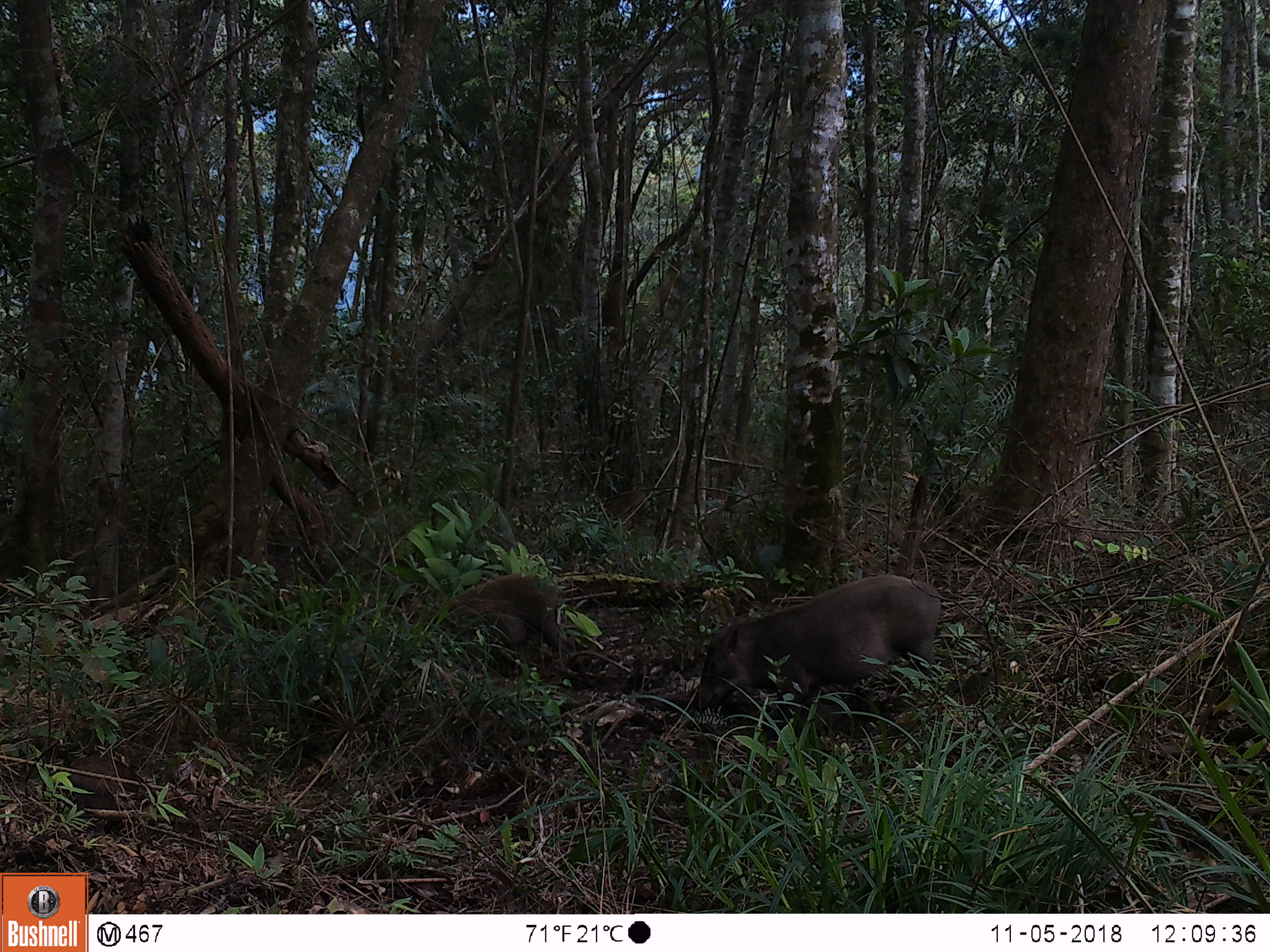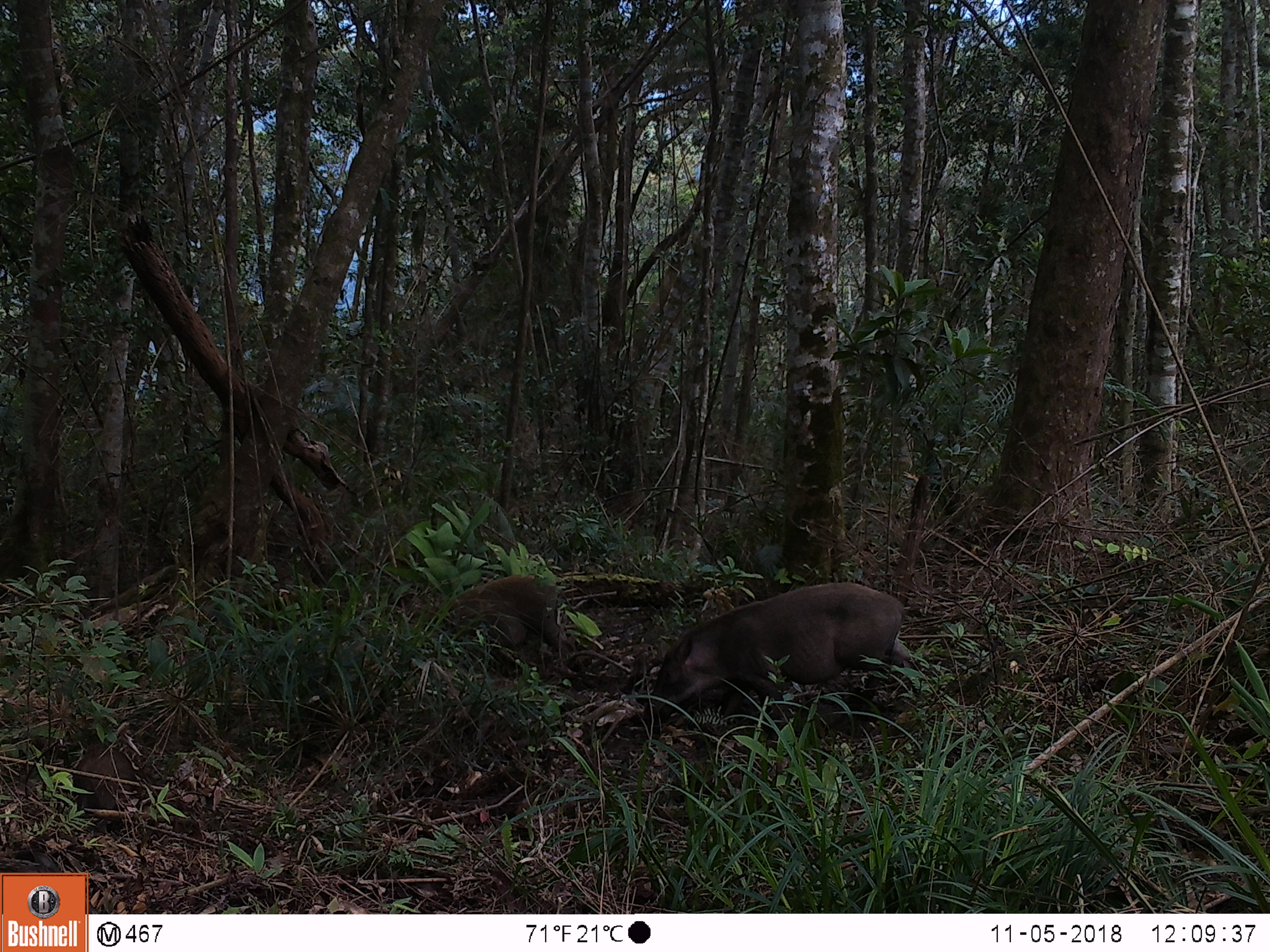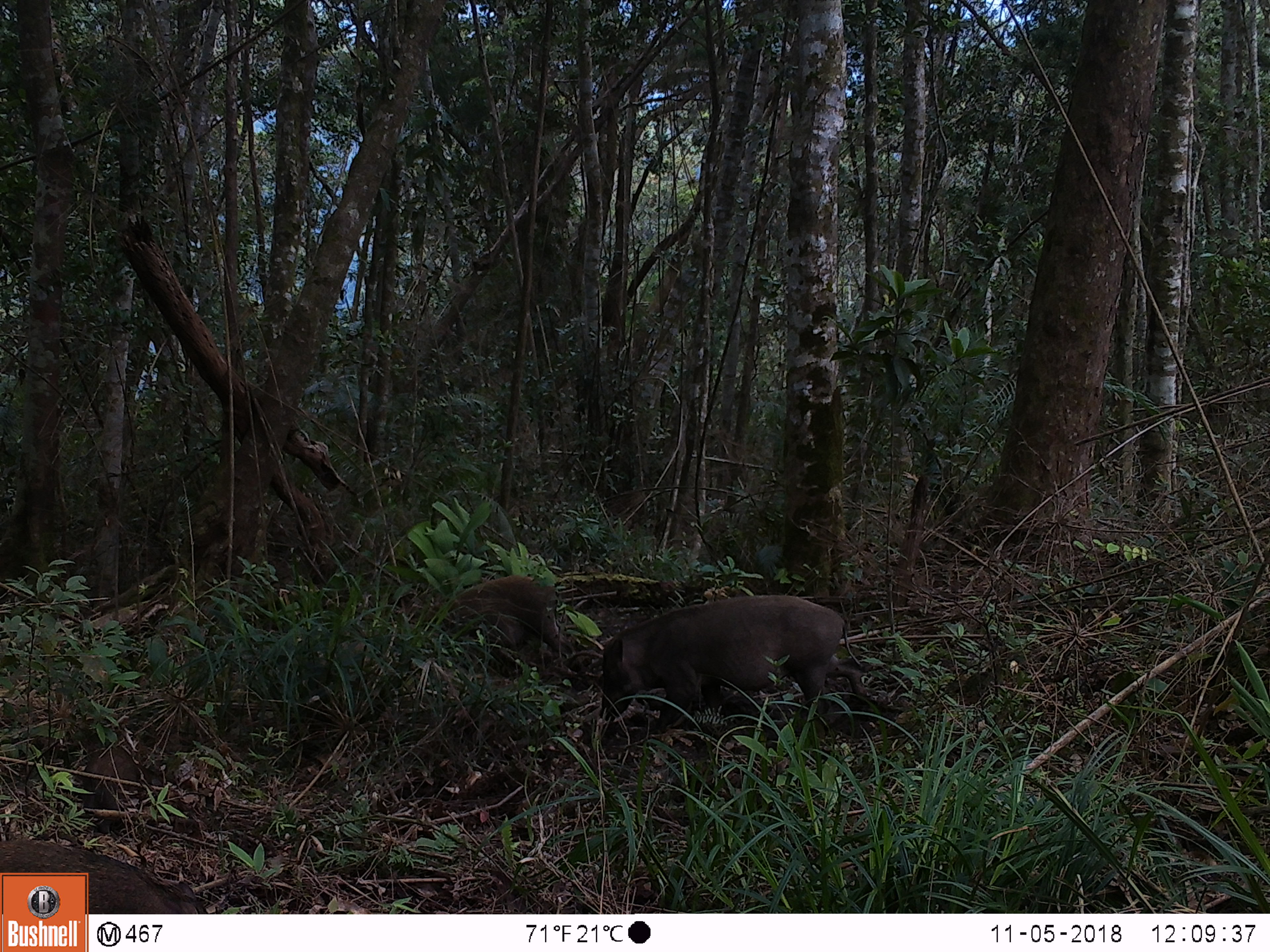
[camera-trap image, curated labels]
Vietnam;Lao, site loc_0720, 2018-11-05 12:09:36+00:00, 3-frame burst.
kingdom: Animalia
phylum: Chordata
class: Mammalia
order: Artiodactyla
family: Suidae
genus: Sus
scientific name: Sus scrofa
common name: eurasian wild pig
Eurasian wild pig (Sus scrofa). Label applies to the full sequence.